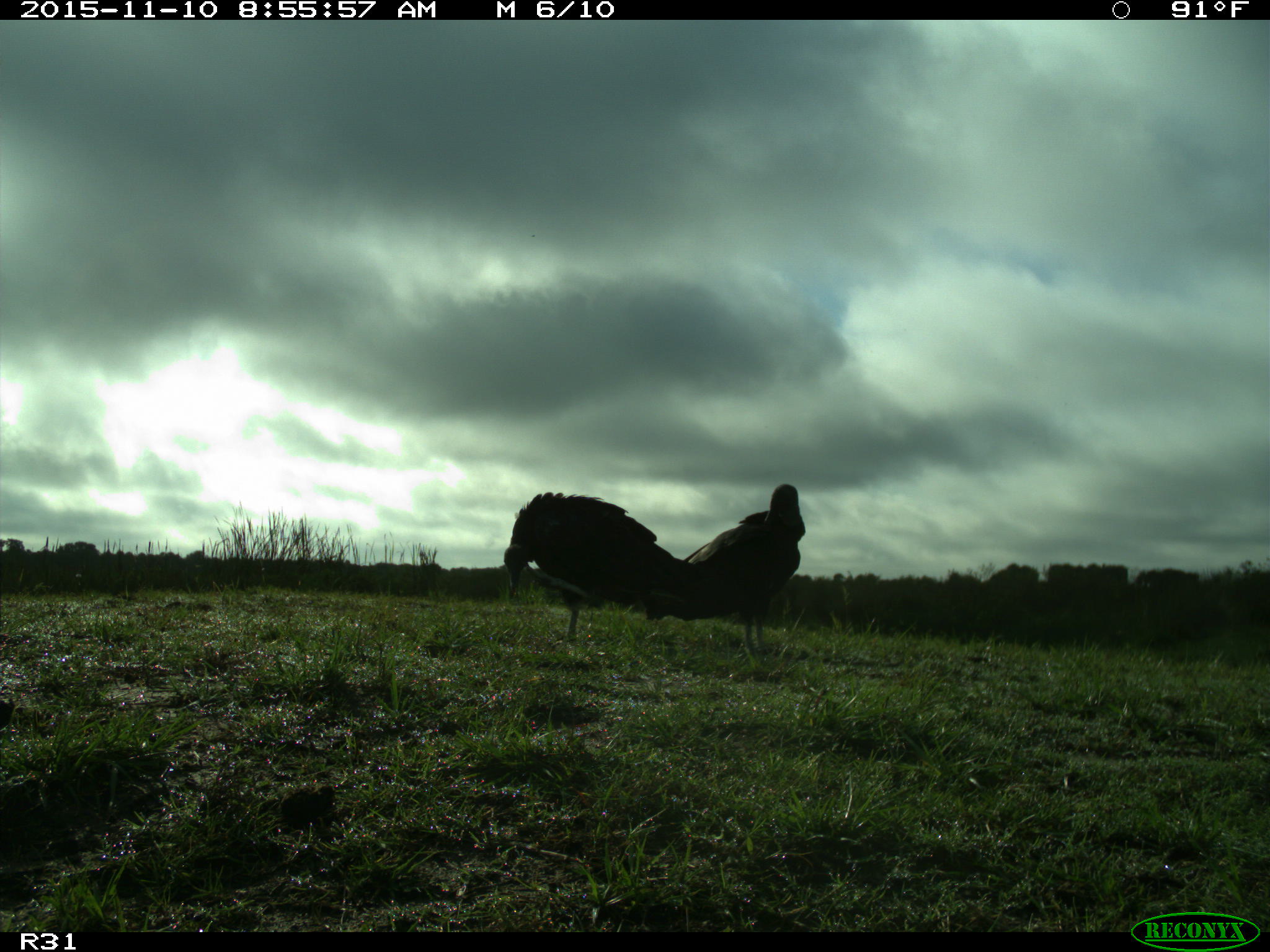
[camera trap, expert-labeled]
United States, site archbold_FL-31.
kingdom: Animalia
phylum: Chordata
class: Aves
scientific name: Aves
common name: birds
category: unidentified bird